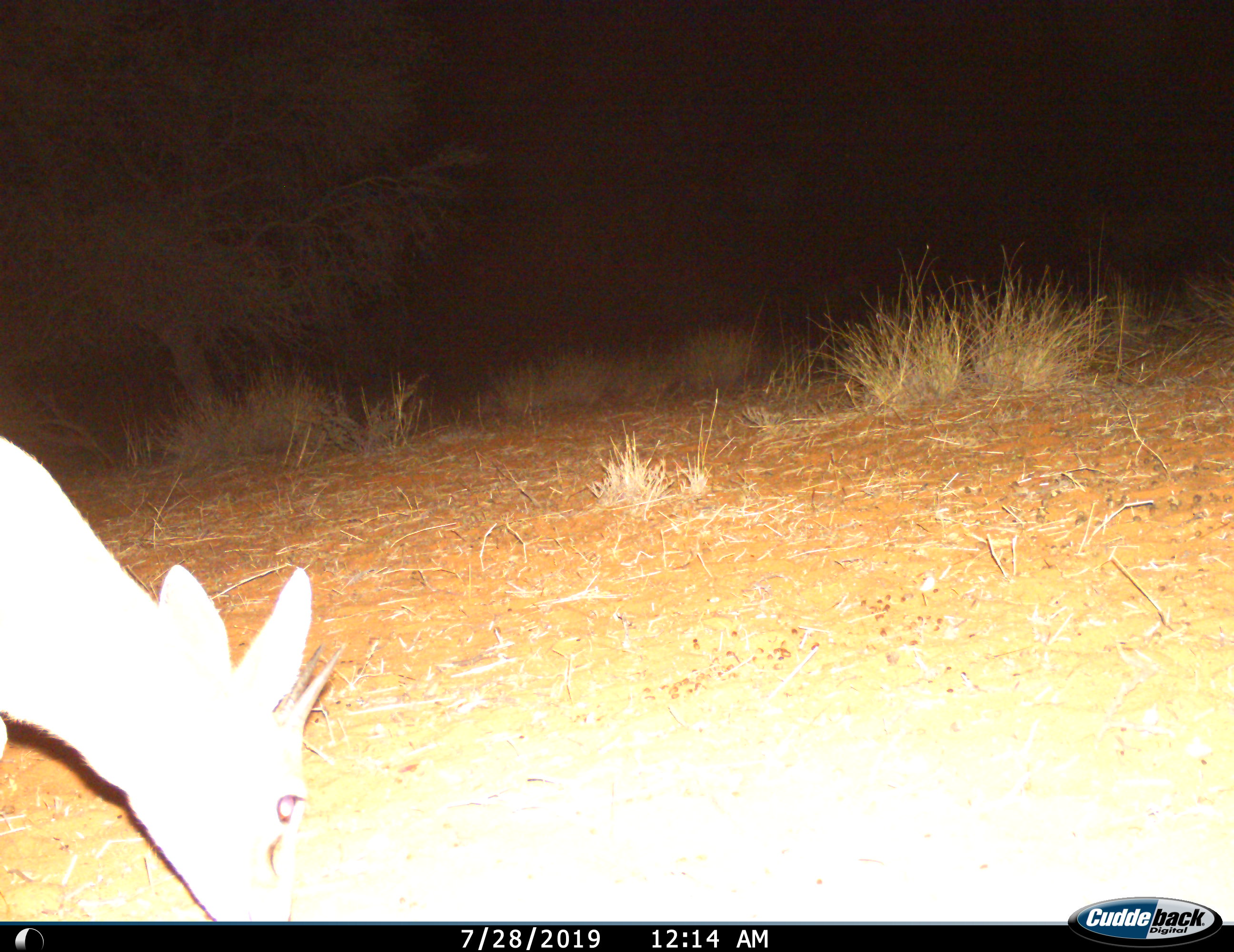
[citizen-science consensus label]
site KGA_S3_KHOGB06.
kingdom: Animalia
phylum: Chordata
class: Mammalia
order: Artiodactyla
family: Bovidae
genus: Sylvicapra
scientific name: Sylvicapra grimmia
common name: common duiker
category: duikercommongrey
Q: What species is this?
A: Duikercommongrey (common duiker) (Sylvicapra grimmia).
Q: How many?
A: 1.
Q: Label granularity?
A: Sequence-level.